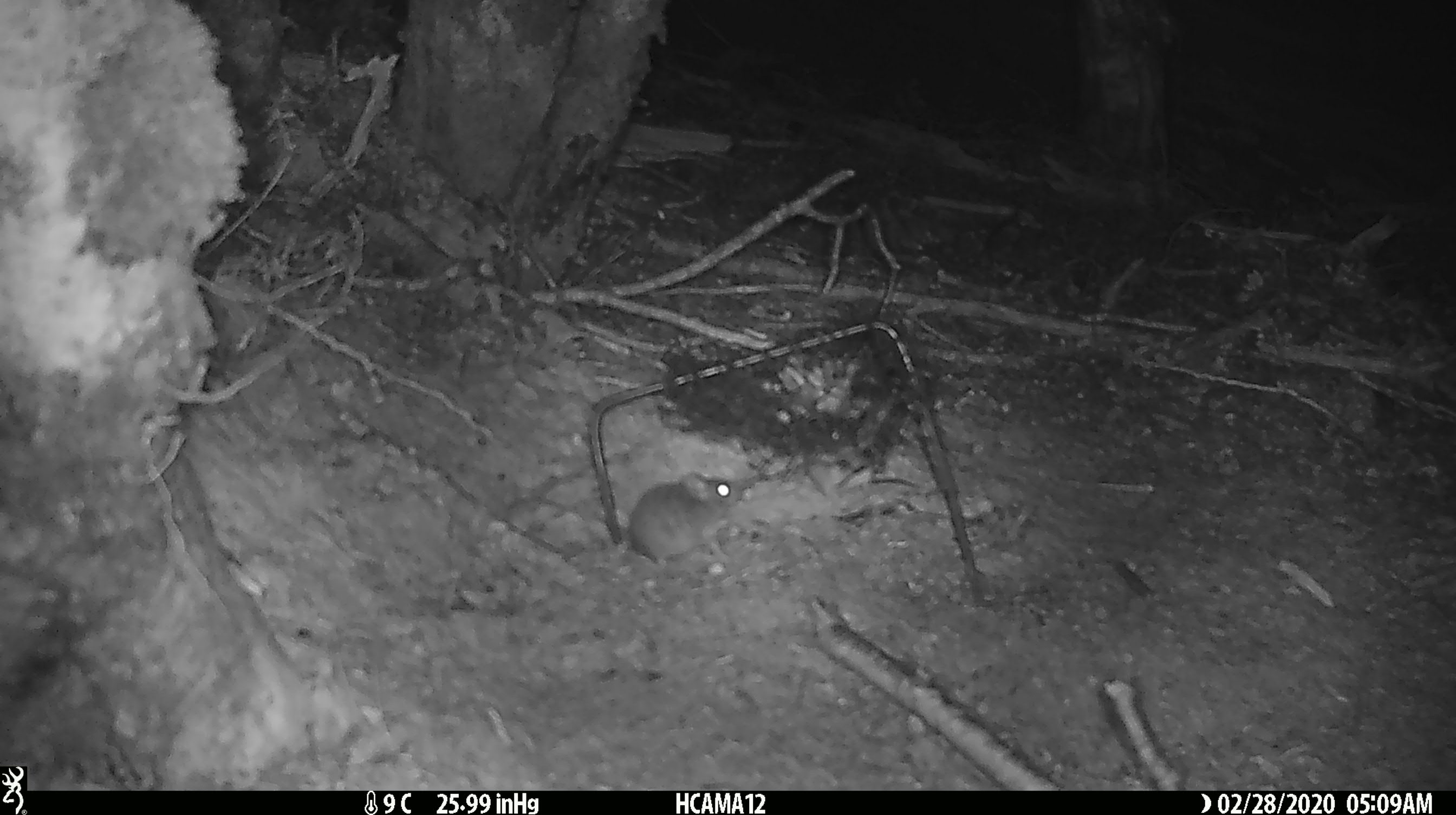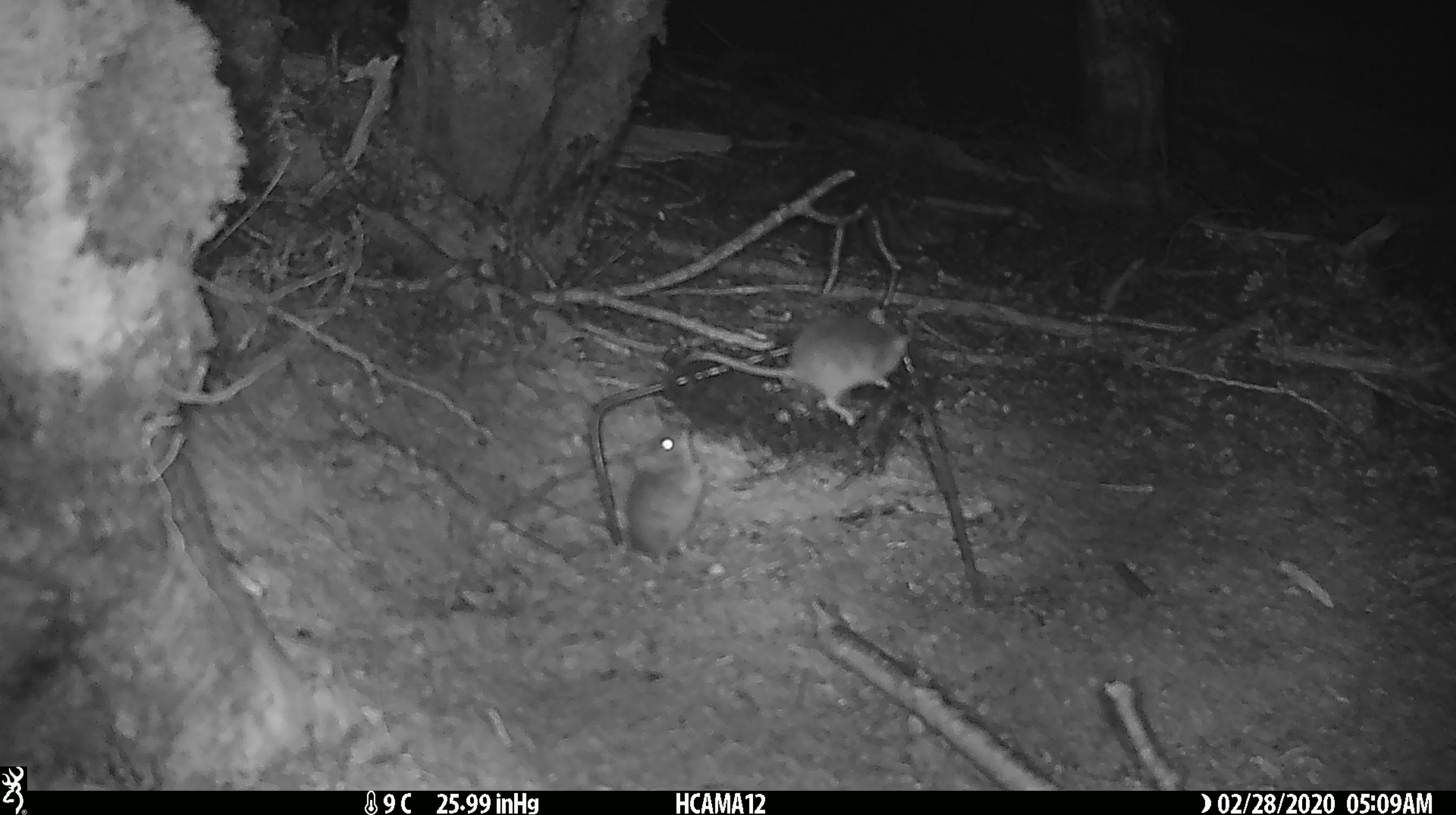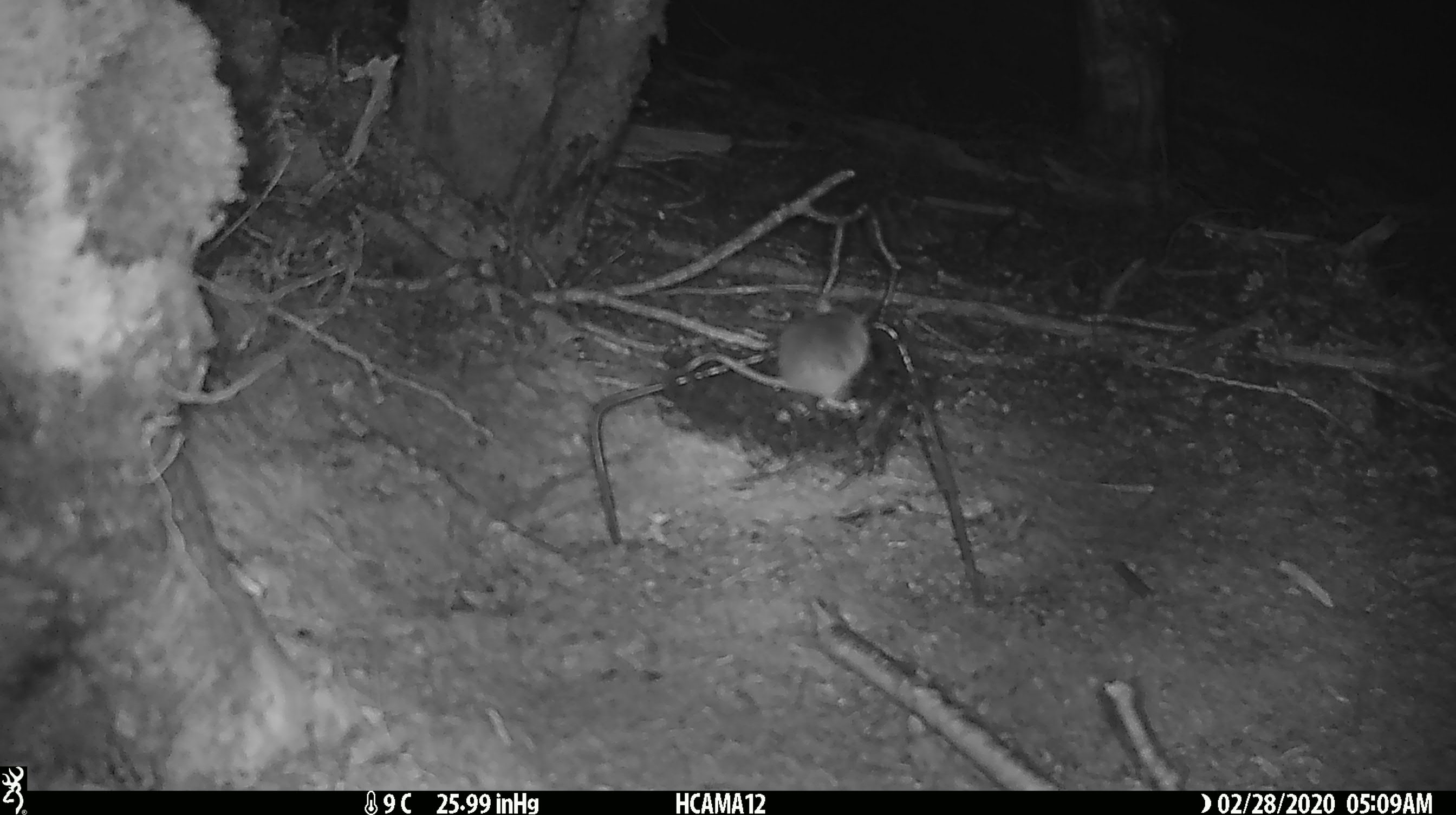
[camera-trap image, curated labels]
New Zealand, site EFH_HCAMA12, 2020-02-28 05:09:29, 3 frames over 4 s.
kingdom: Animalia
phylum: Chordata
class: Mammalia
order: Rodentia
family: Muridae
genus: Mus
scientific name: Mus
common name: mouse